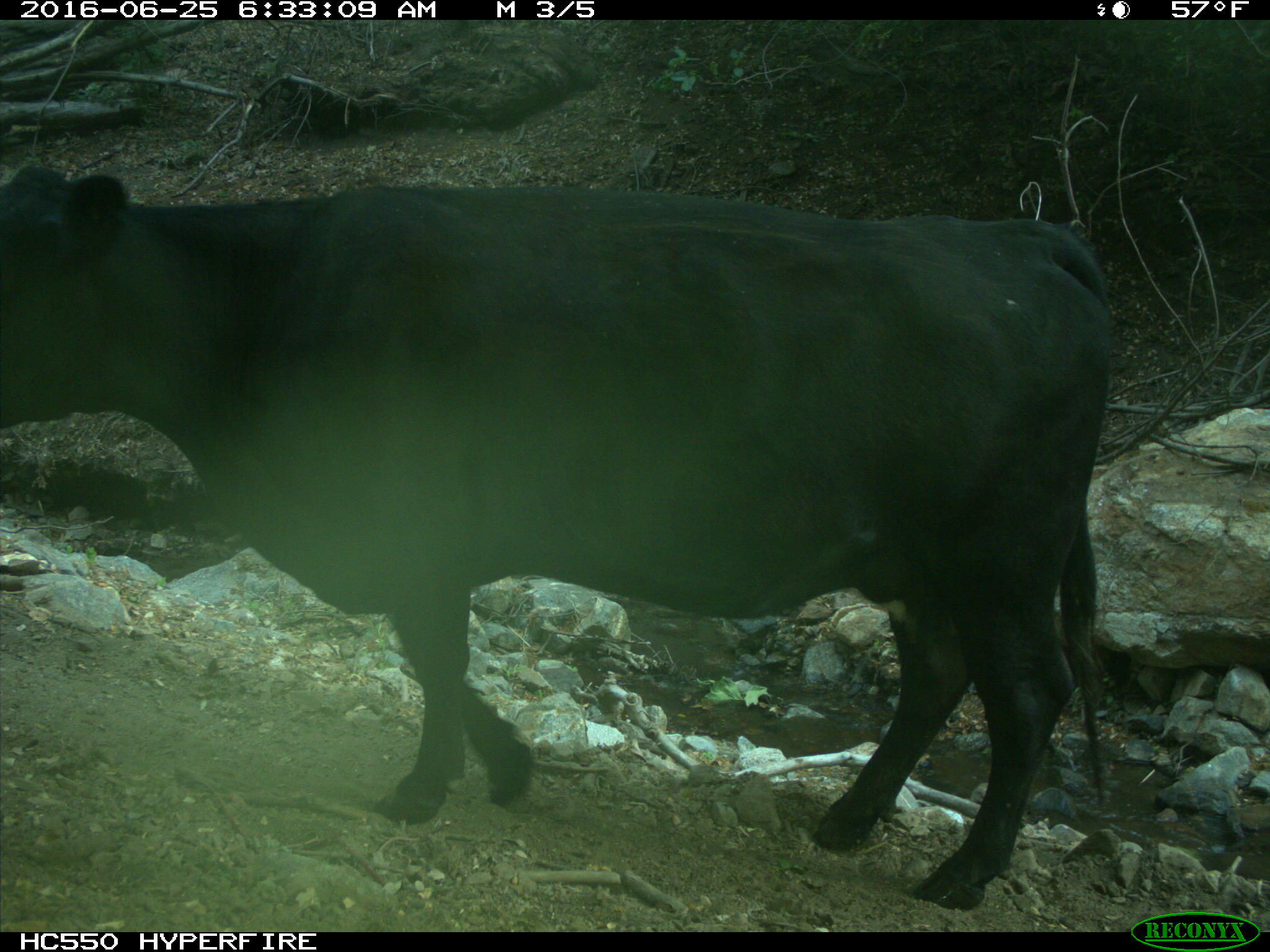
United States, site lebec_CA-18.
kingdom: Animalia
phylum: Chordata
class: Mammalia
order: Artiodactyla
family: Bovidae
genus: Bos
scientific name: Bos taurus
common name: domestic cow